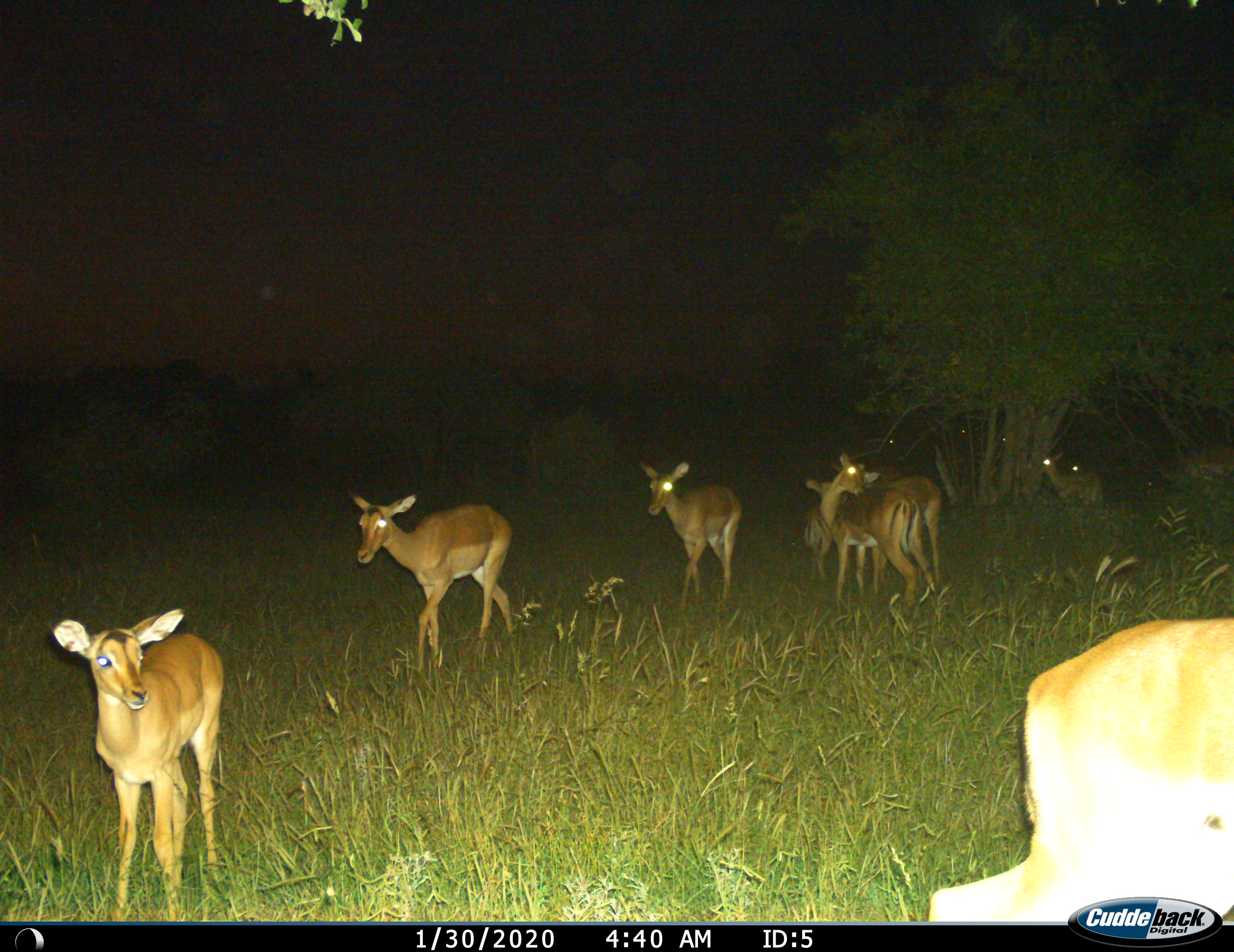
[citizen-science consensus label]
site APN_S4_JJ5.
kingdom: Animalia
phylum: Chordata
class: Mammalia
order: Artiodactyla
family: Bovidae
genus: Aepyceros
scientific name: Aepyceros melampus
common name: impala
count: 11-50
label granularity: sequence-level